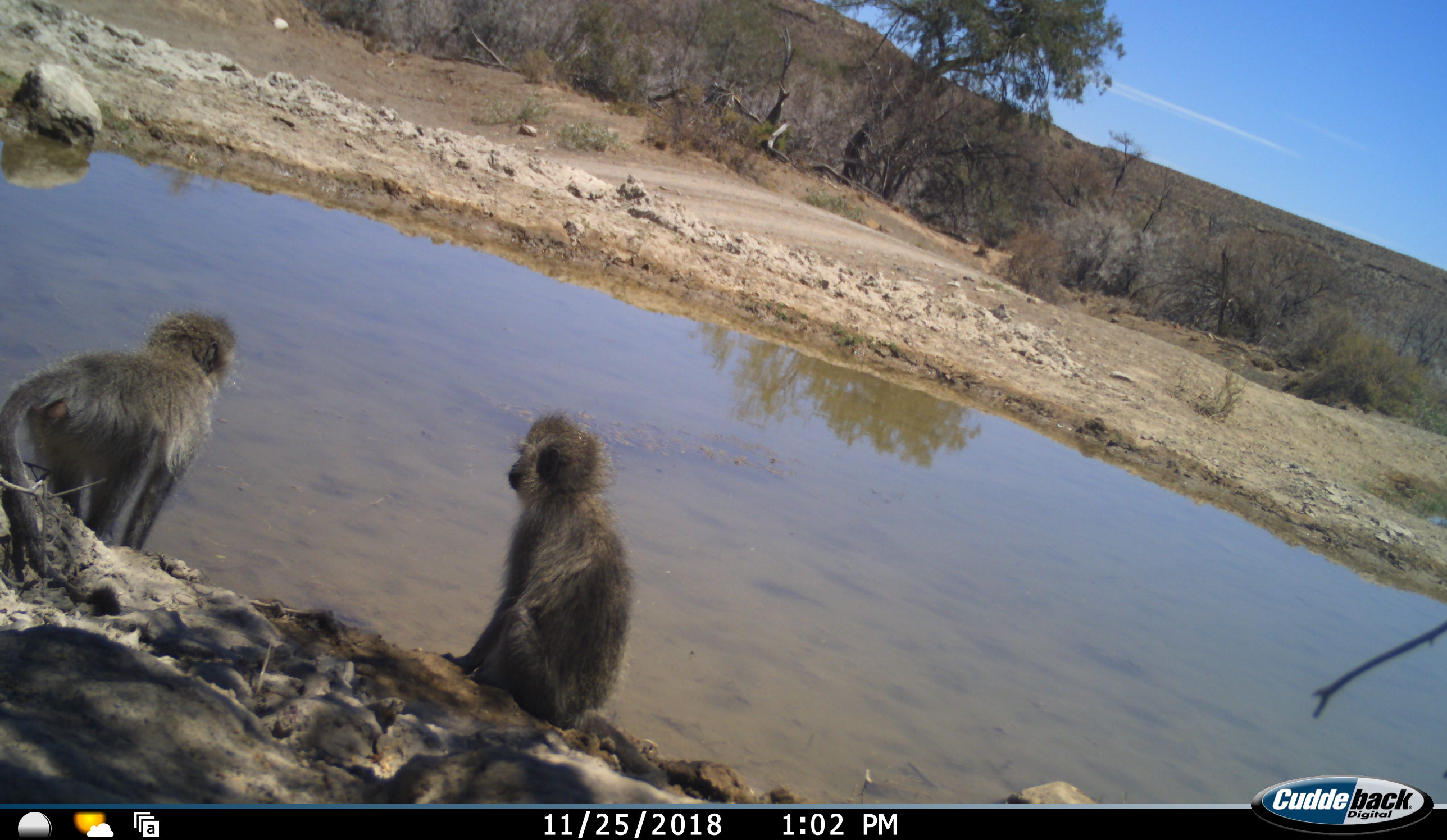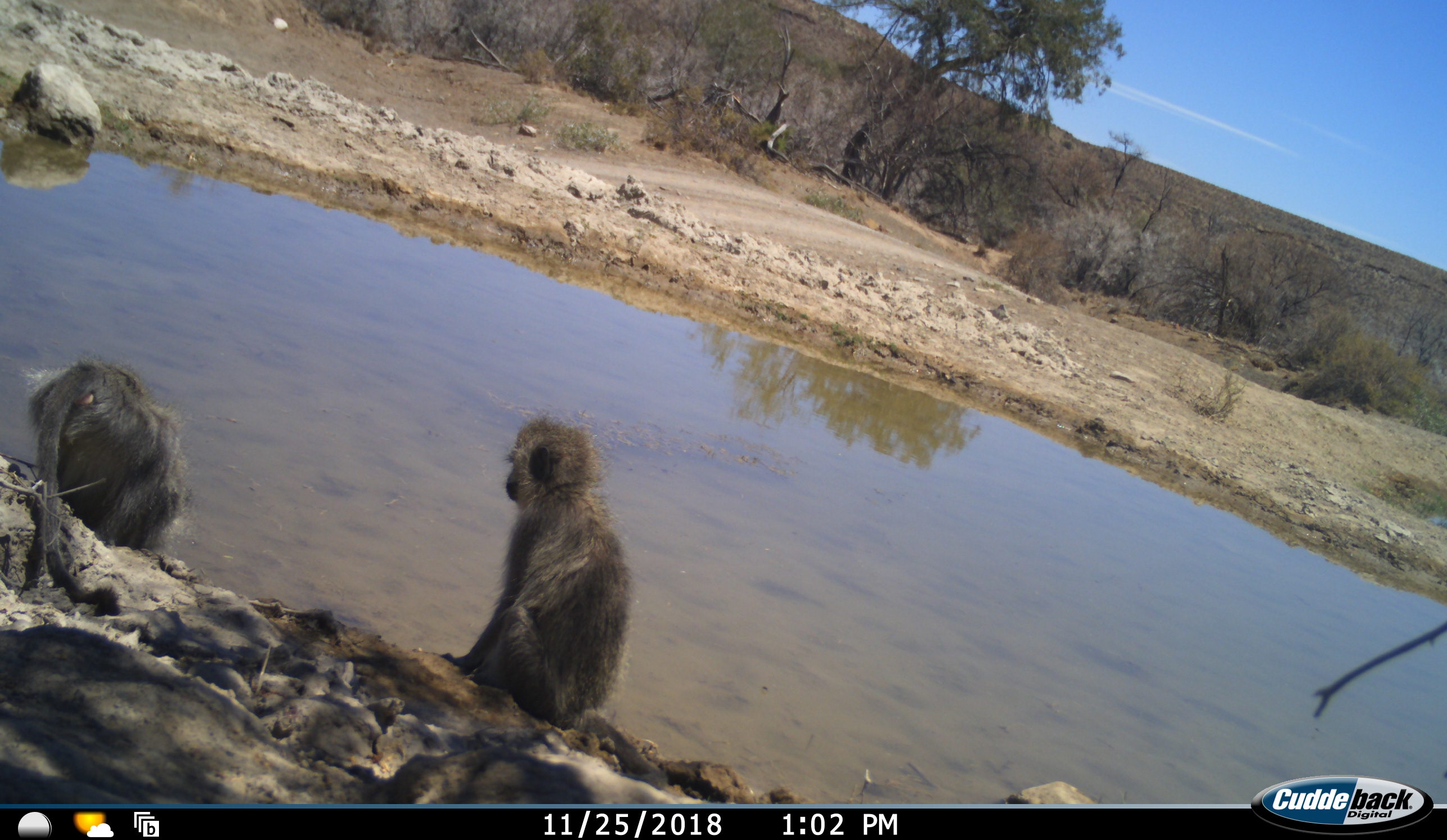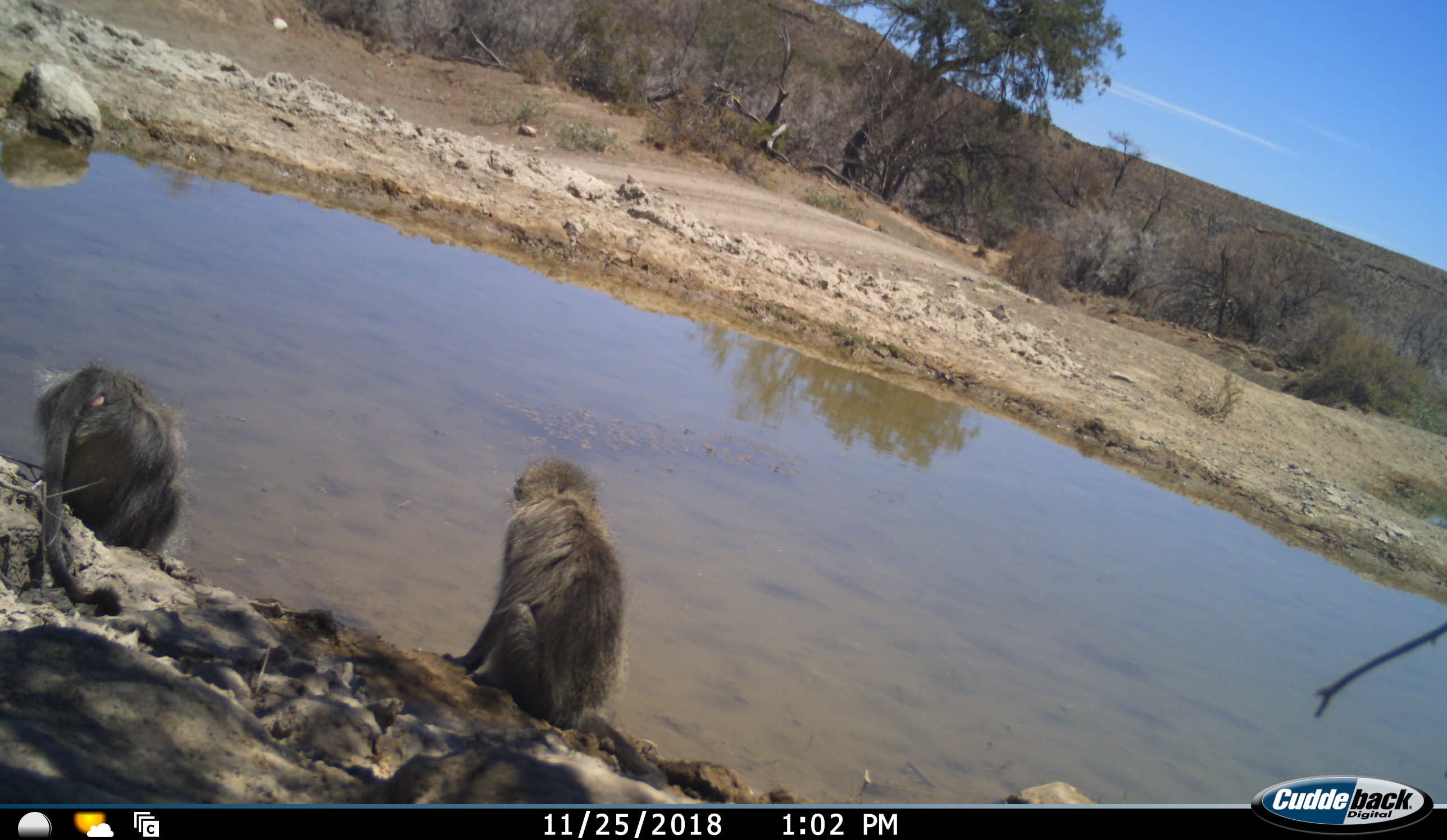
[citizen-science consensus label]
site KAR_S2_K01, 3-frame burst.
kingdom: Animalia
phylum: Chordata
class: Mammalia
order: Primates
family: Cercopithecidae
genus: Chlorocebus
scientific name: Chlorocebus pygerythrus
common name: vervet monkey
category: monkeyvervet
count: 2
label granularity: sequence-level